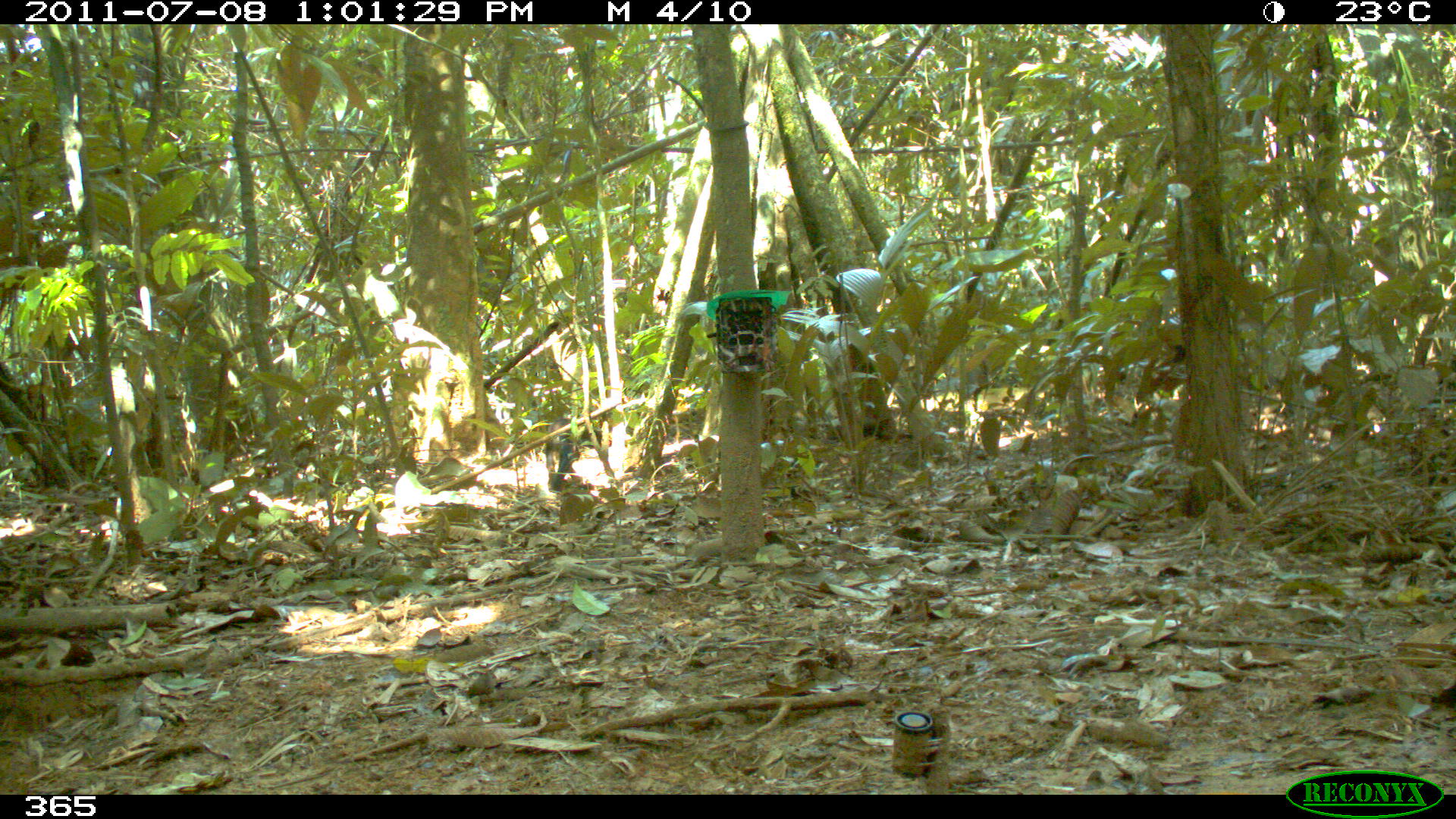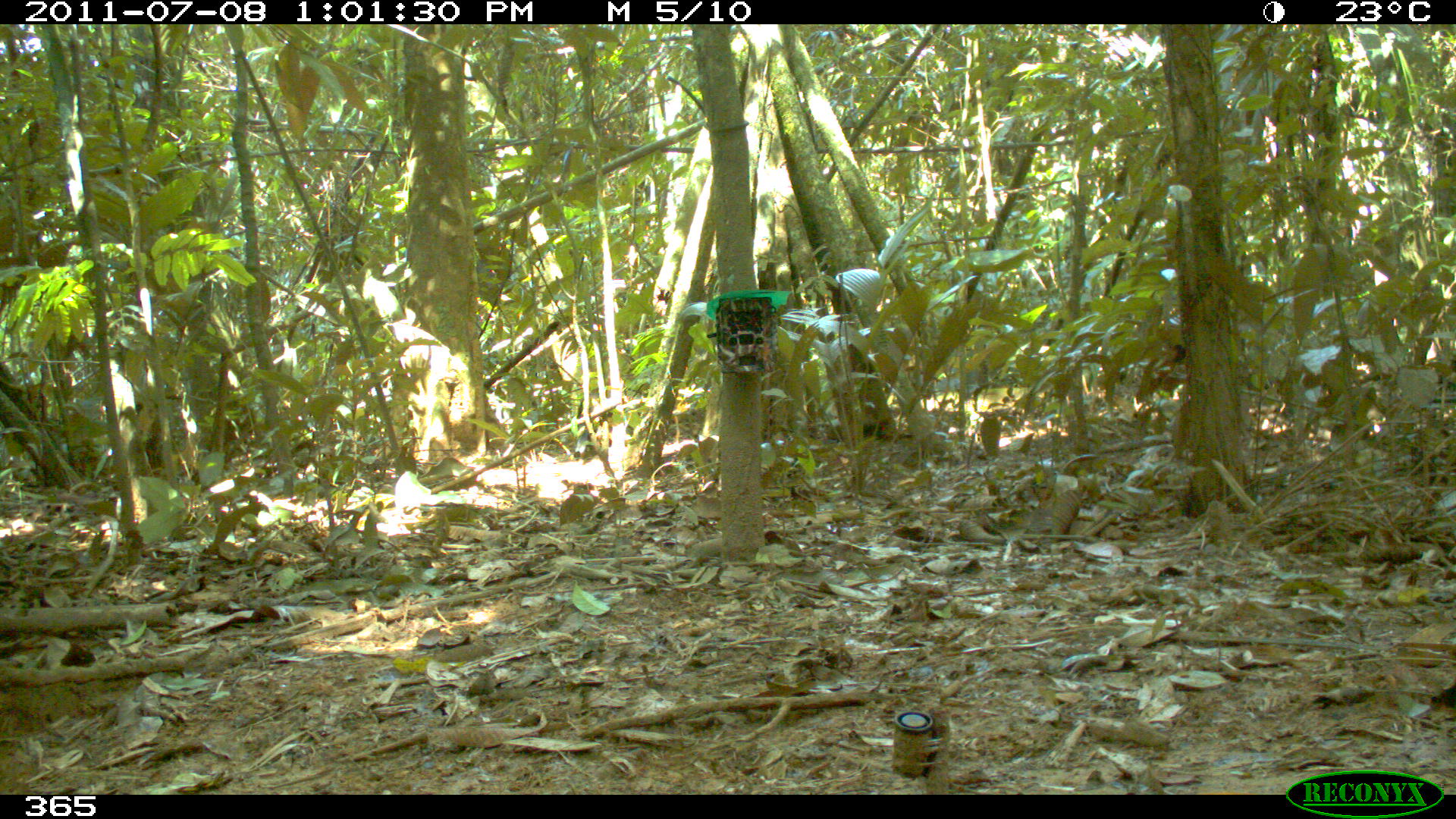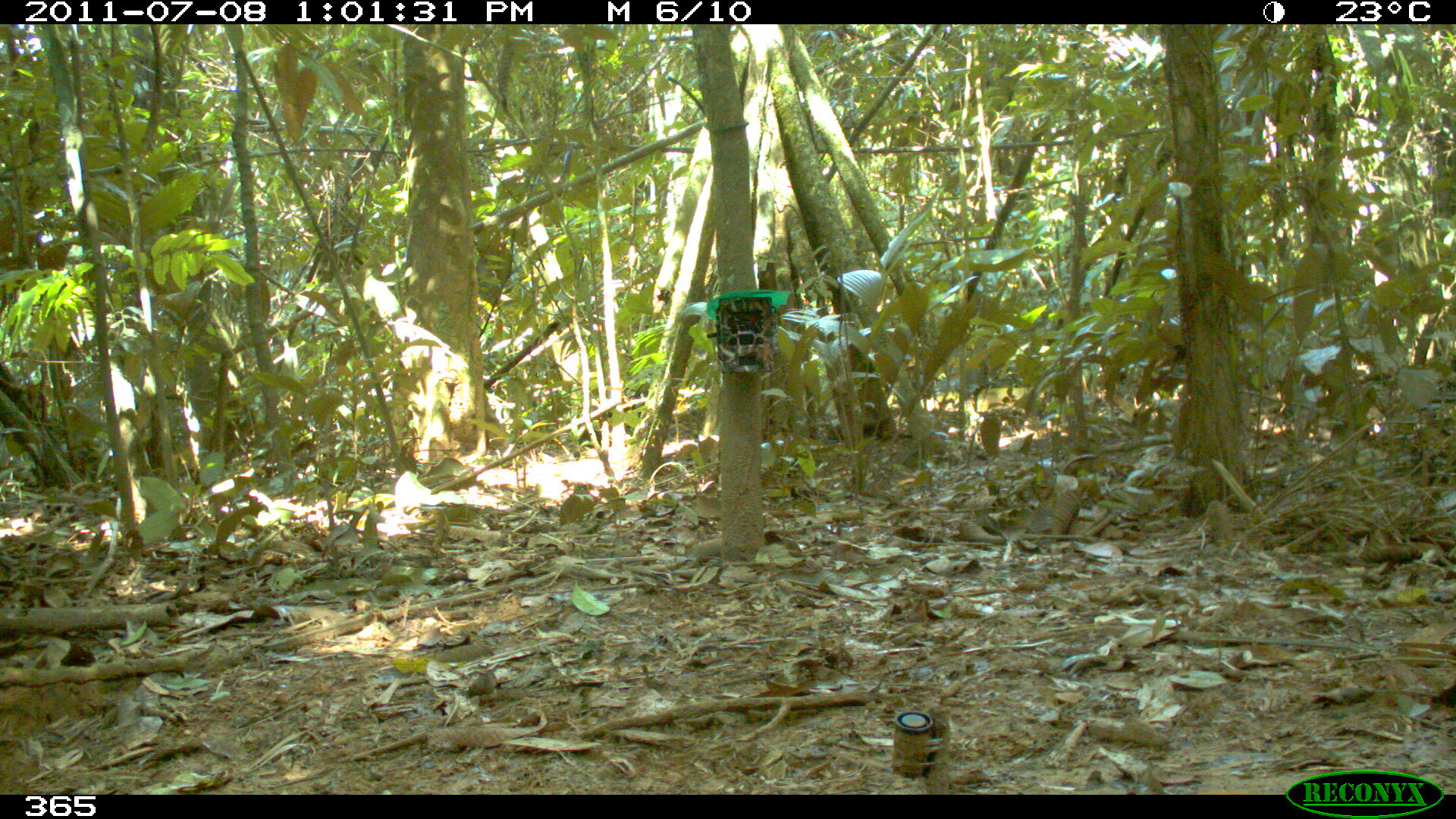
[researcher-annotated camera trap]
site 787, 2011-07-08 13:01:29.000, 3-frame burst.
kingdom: Animalia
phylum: Chordata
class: Mammalia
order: Carnivora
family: Mustelidae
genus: Eira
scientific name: Eira barbara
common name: tayra